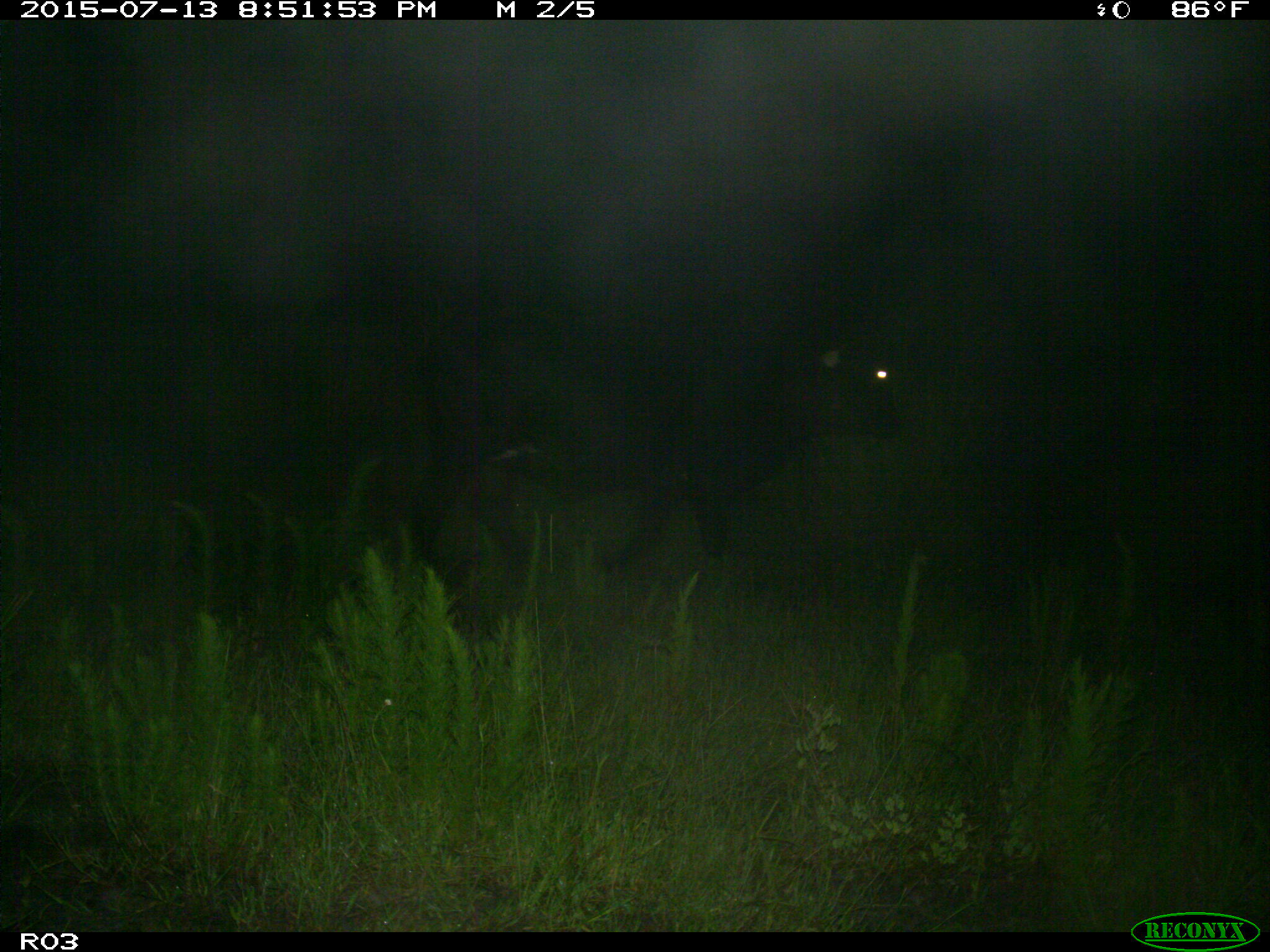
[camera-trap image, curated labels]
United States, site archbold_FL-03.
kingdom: Animalia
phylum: Chordata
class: Mammalia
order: Artiodactyla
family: Bovidae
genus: Bos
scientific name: Bos taurus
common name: domestic cow